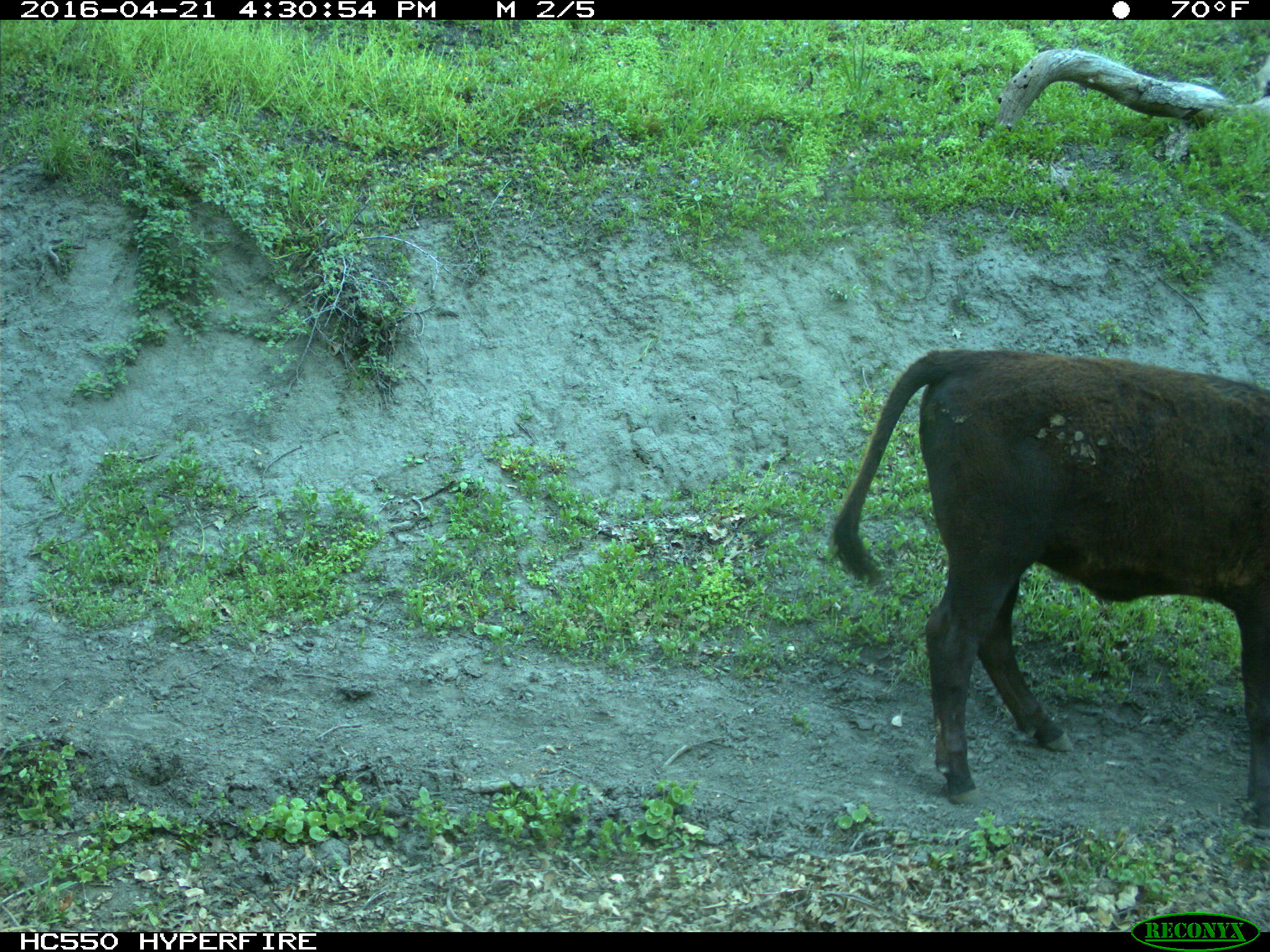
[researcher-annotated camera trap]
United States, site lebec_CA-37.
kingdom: Animalia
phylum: Chordata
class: Mammalia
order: Artiodactyla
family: Bovidae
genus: Bos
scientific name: Bos taurus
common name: domestic cow